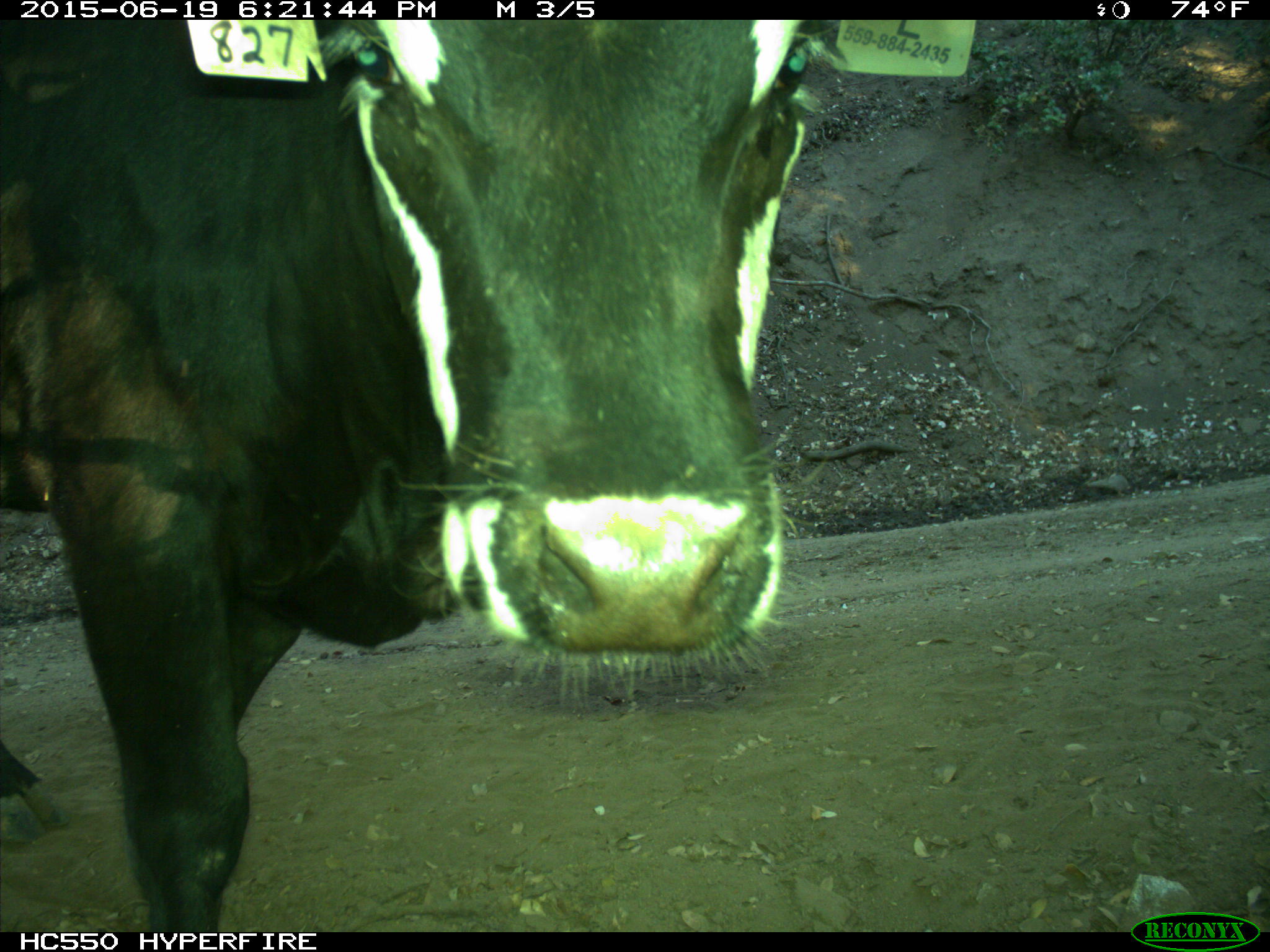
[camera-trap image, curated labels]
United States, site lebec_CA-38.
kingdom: Animalia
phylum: Chordata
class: Mammalia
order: Artiodactyla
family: Bovidae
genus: Bos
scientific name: Bos taurus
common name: domestic cow